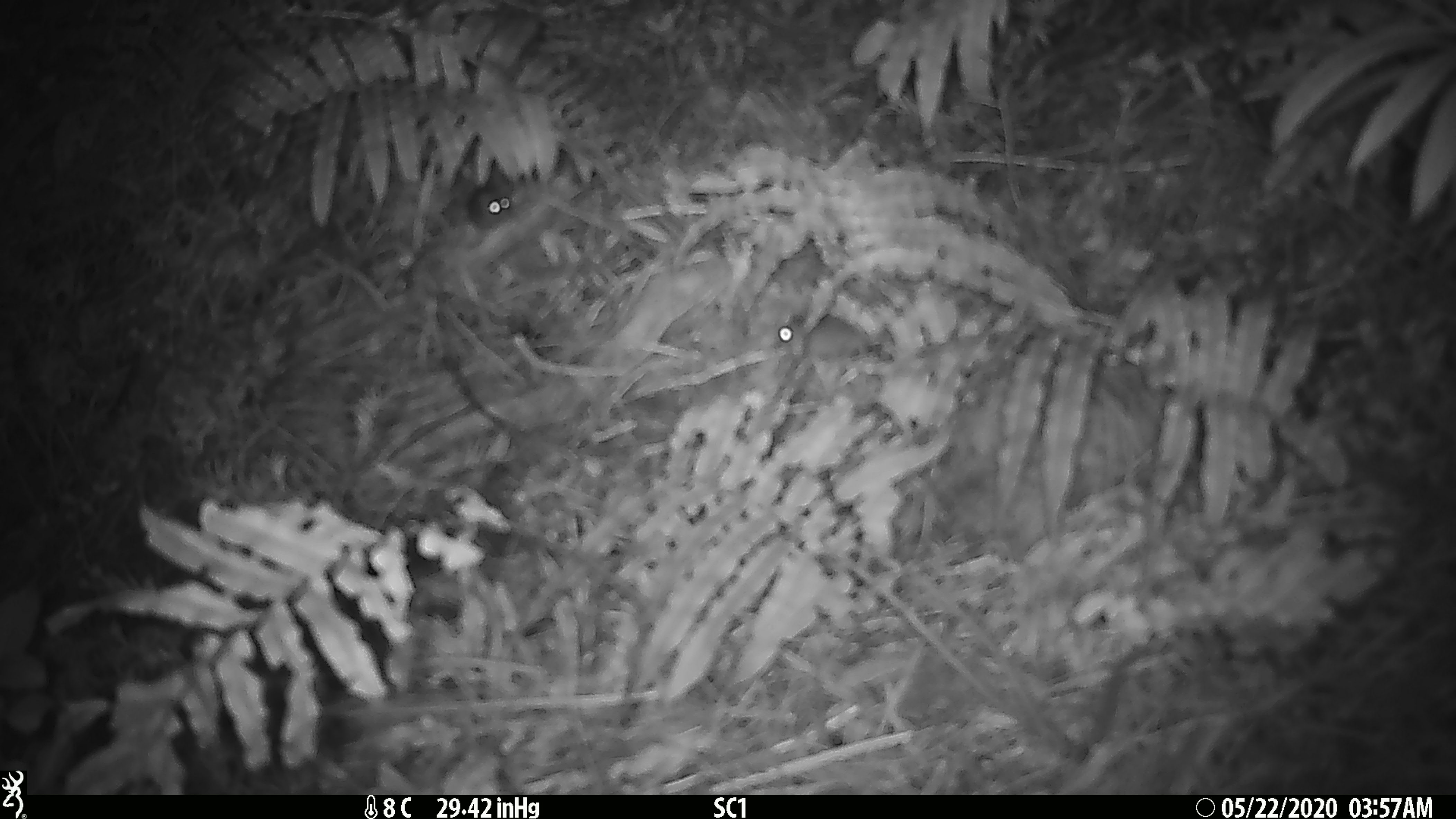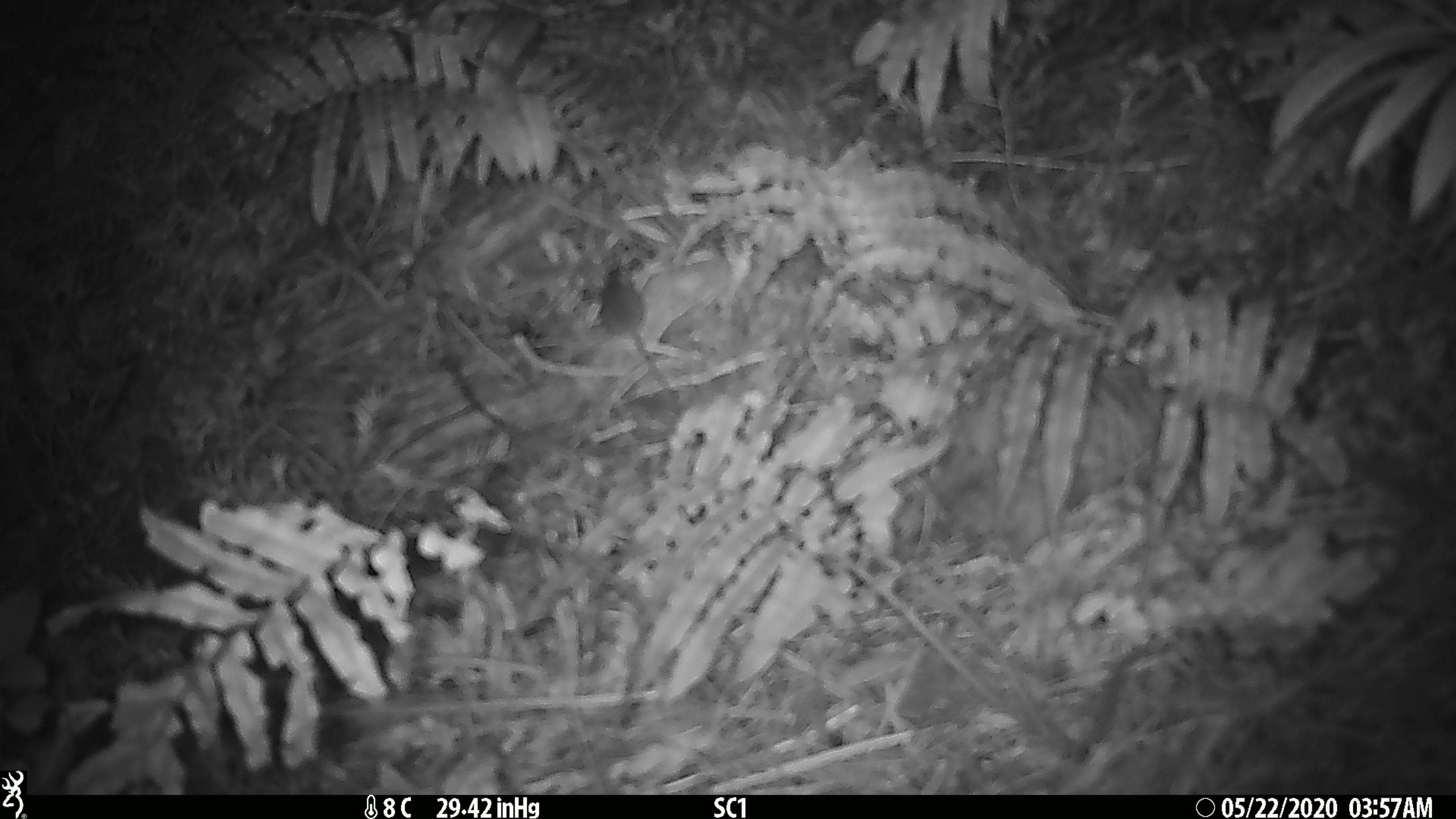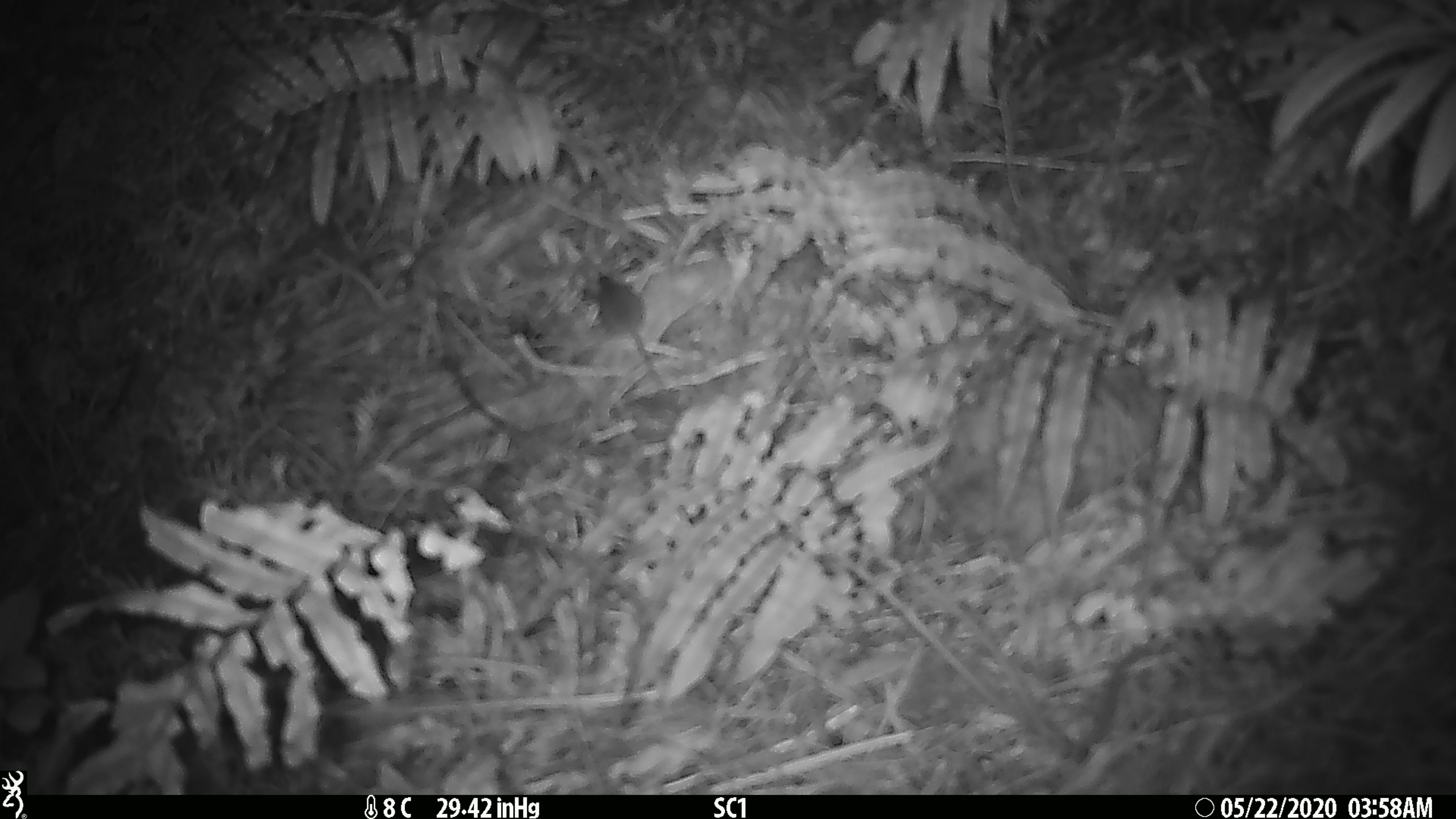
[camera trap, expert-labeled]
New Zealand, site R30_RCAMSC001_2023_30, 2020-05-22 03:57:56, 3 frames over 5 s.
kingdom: Animalia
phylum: Chordata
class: Mammalia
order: Rodentia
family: Muridae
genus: Mus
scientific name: Mus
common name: mouse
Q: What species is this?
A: Mouse (Mus).